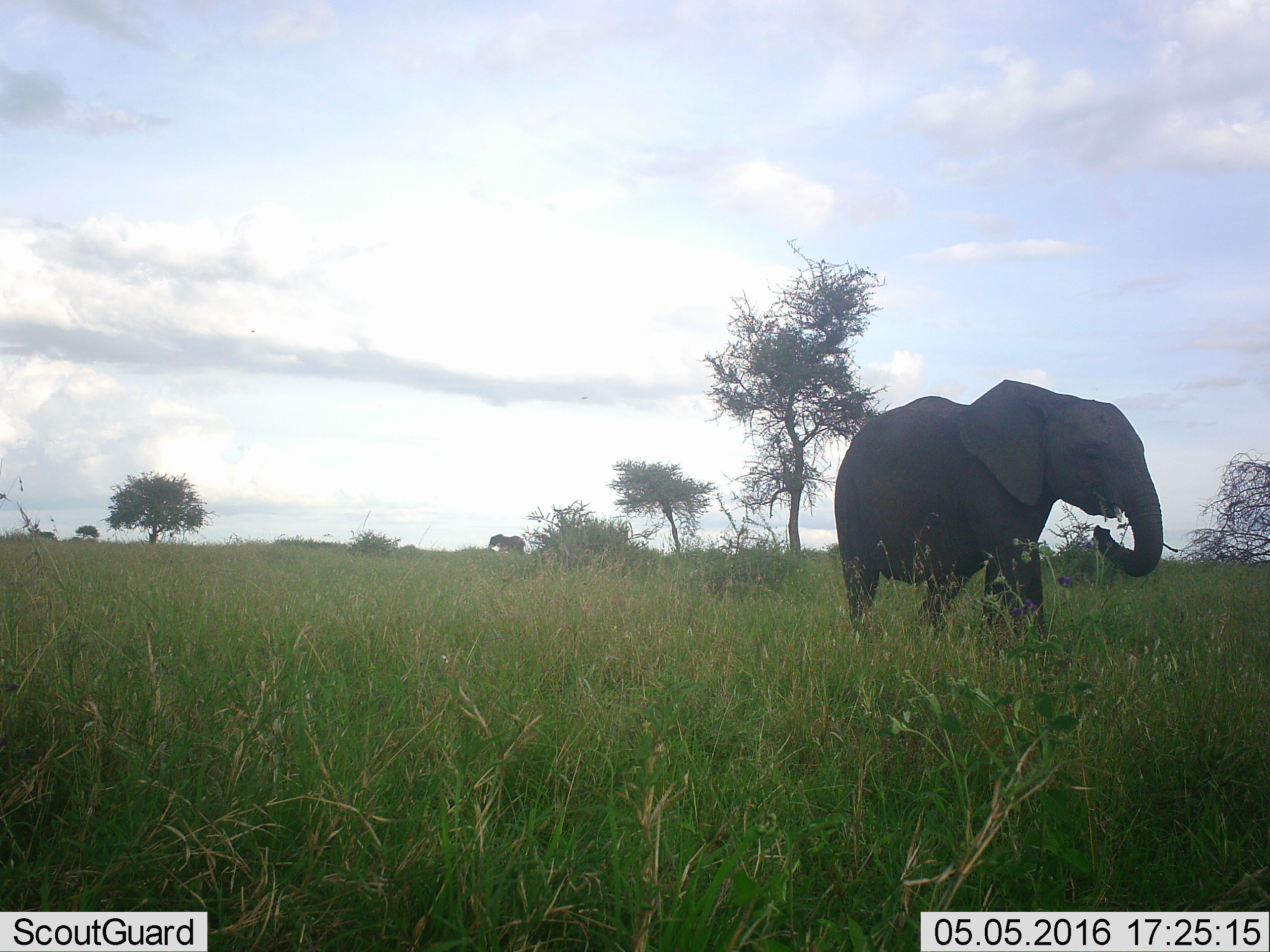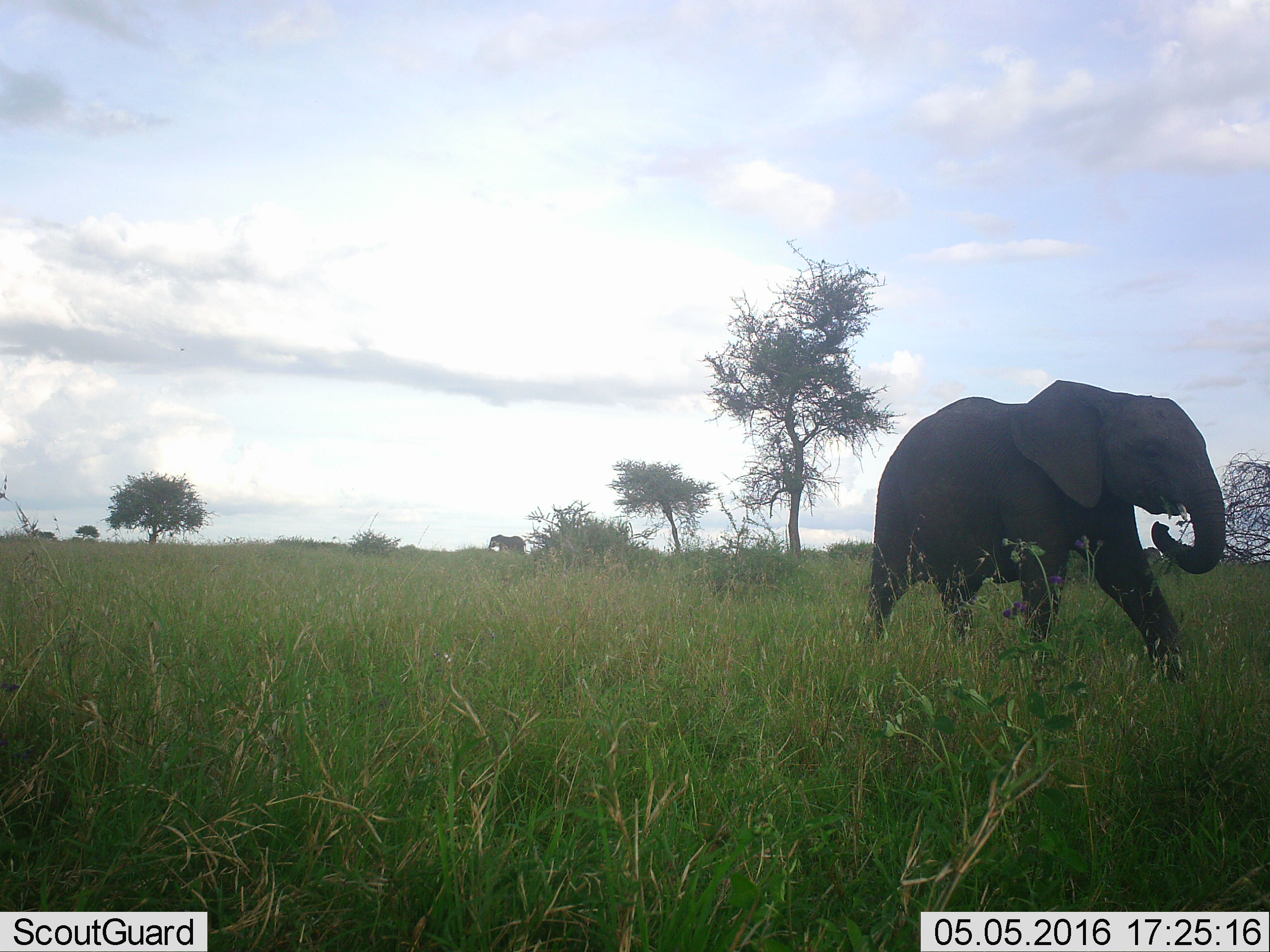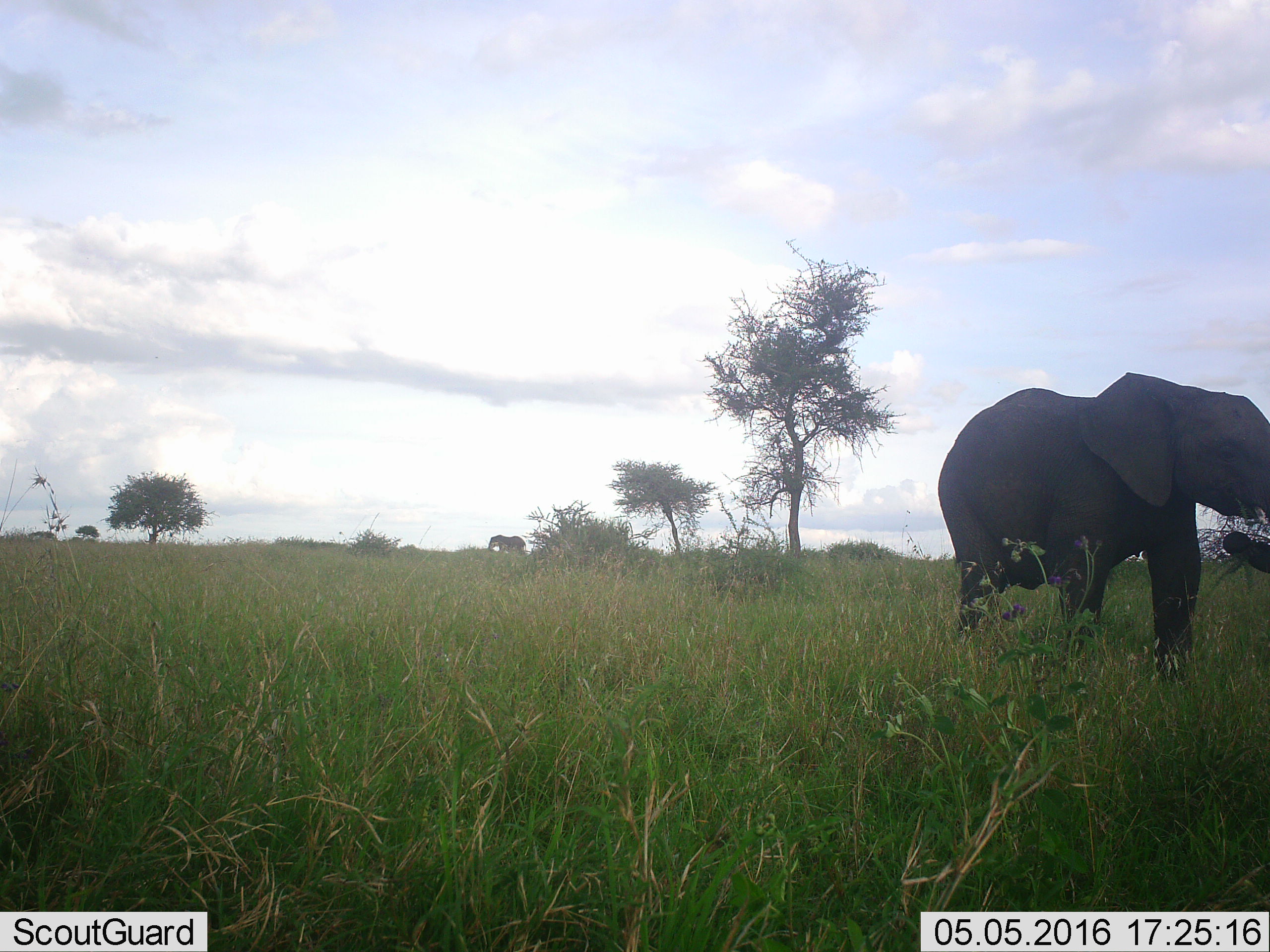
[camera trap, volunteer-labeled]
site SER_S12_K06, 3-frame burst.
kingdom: Animalia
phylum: Chordata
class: Mammalia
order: Proboscidea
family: Elephantidae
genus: Loxodonta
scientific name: Loxodonta africana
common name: african bush elephant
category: elephant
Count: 2.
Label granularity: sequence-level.